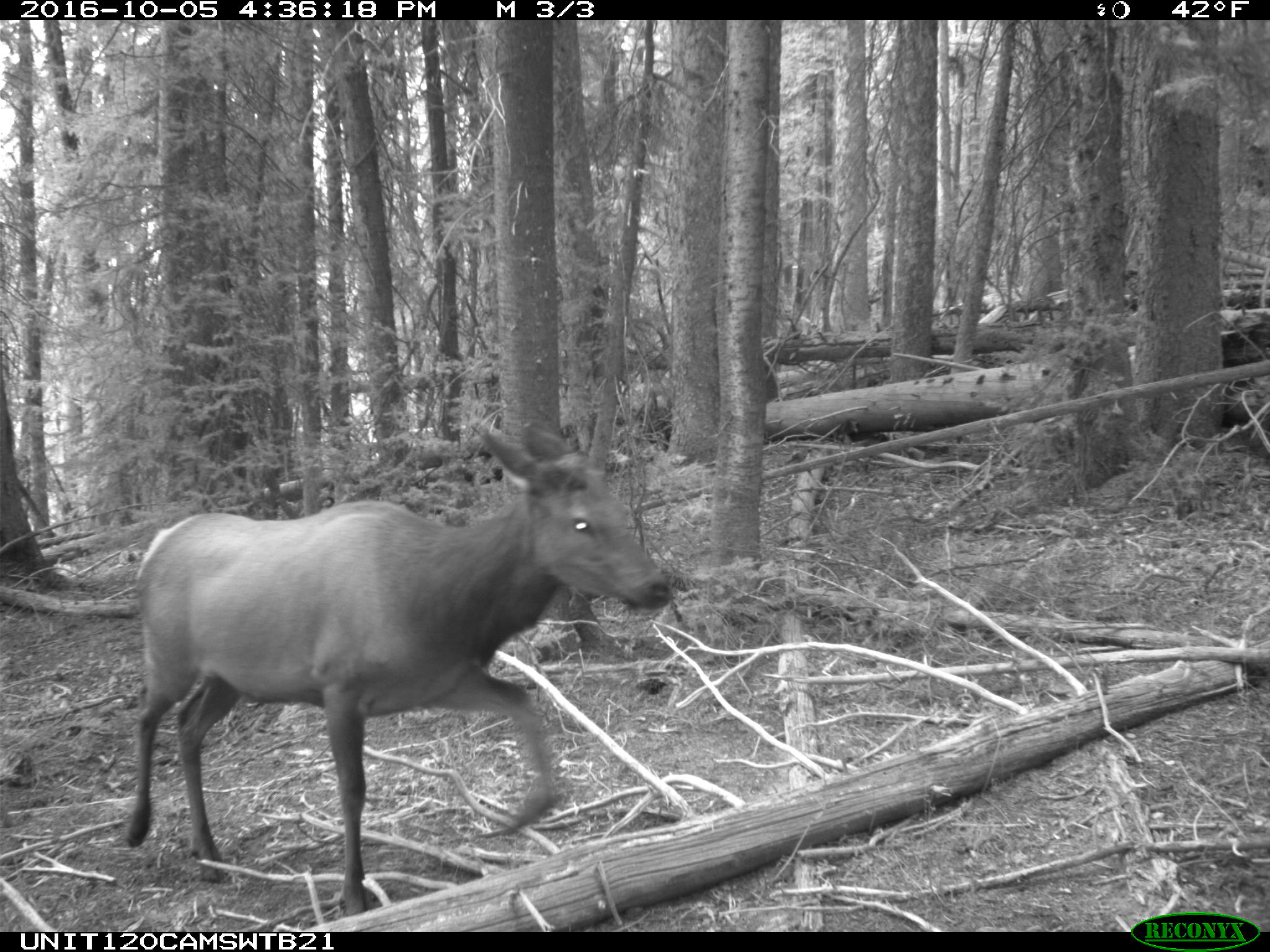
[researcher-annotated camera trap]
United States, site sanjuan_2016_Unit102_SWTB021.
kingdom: Animalia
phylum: Chordata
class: Mammalia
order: Artiodactyla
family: Cervidae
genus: Cervus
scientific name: Cervus elaphus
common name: red deer